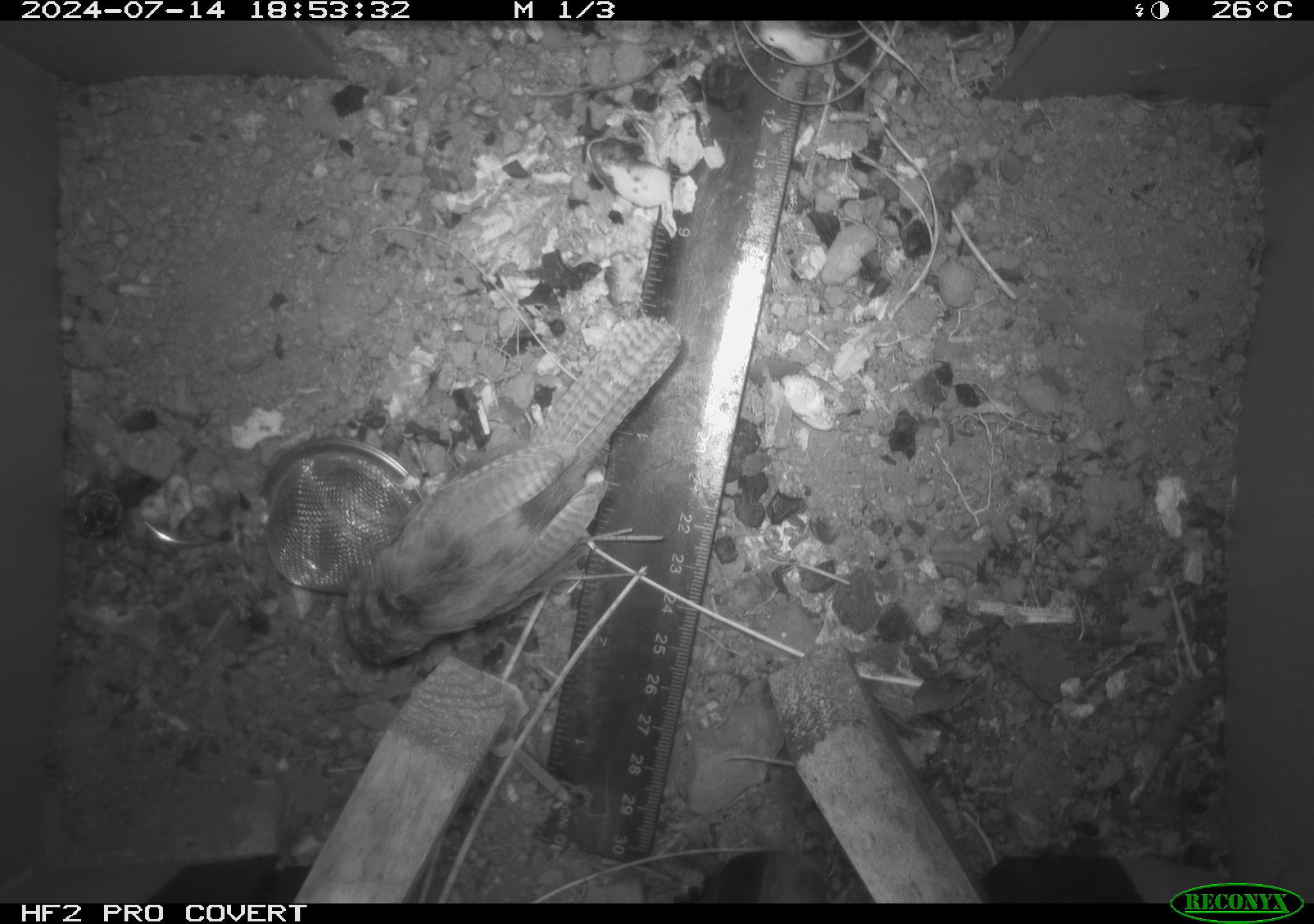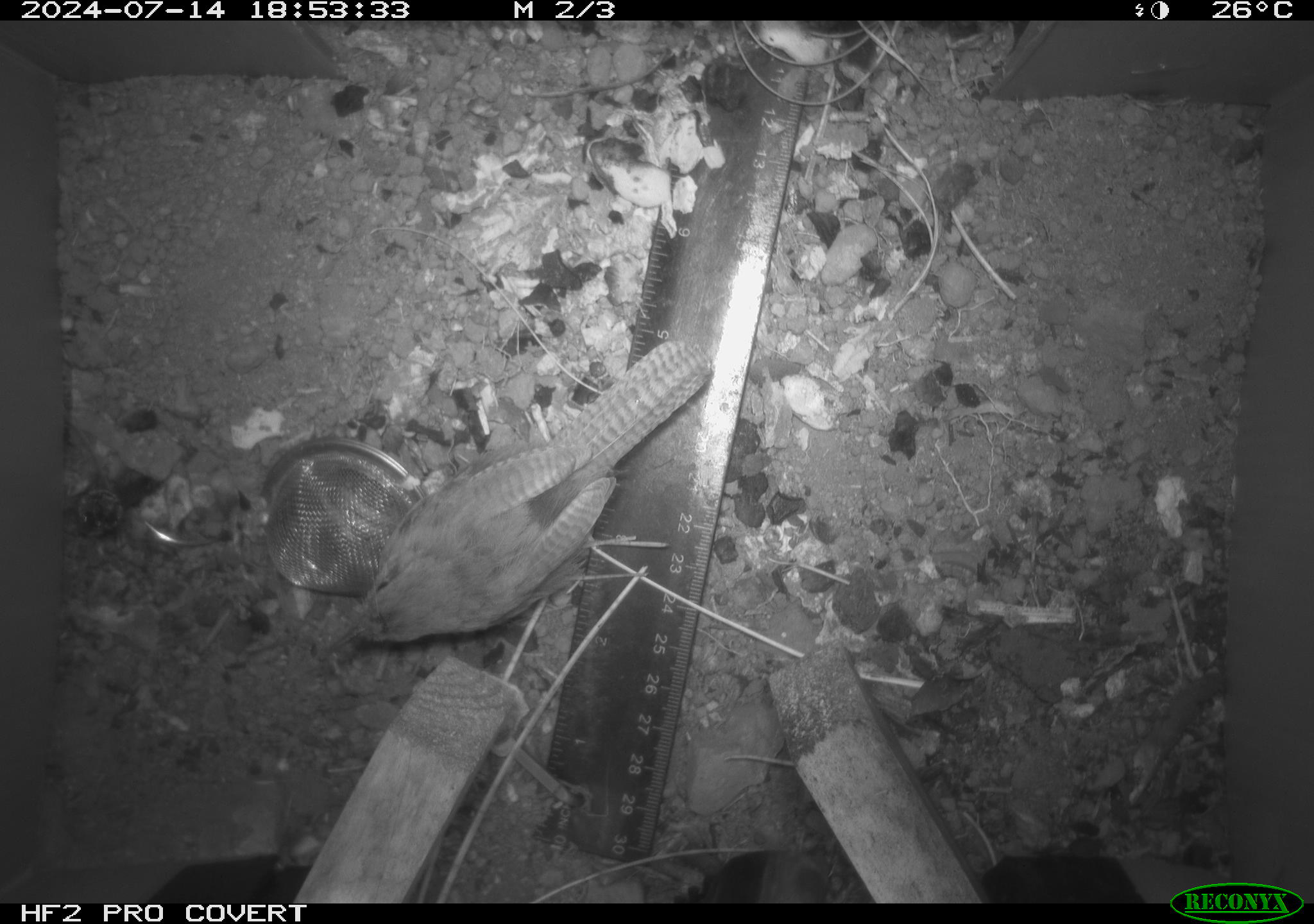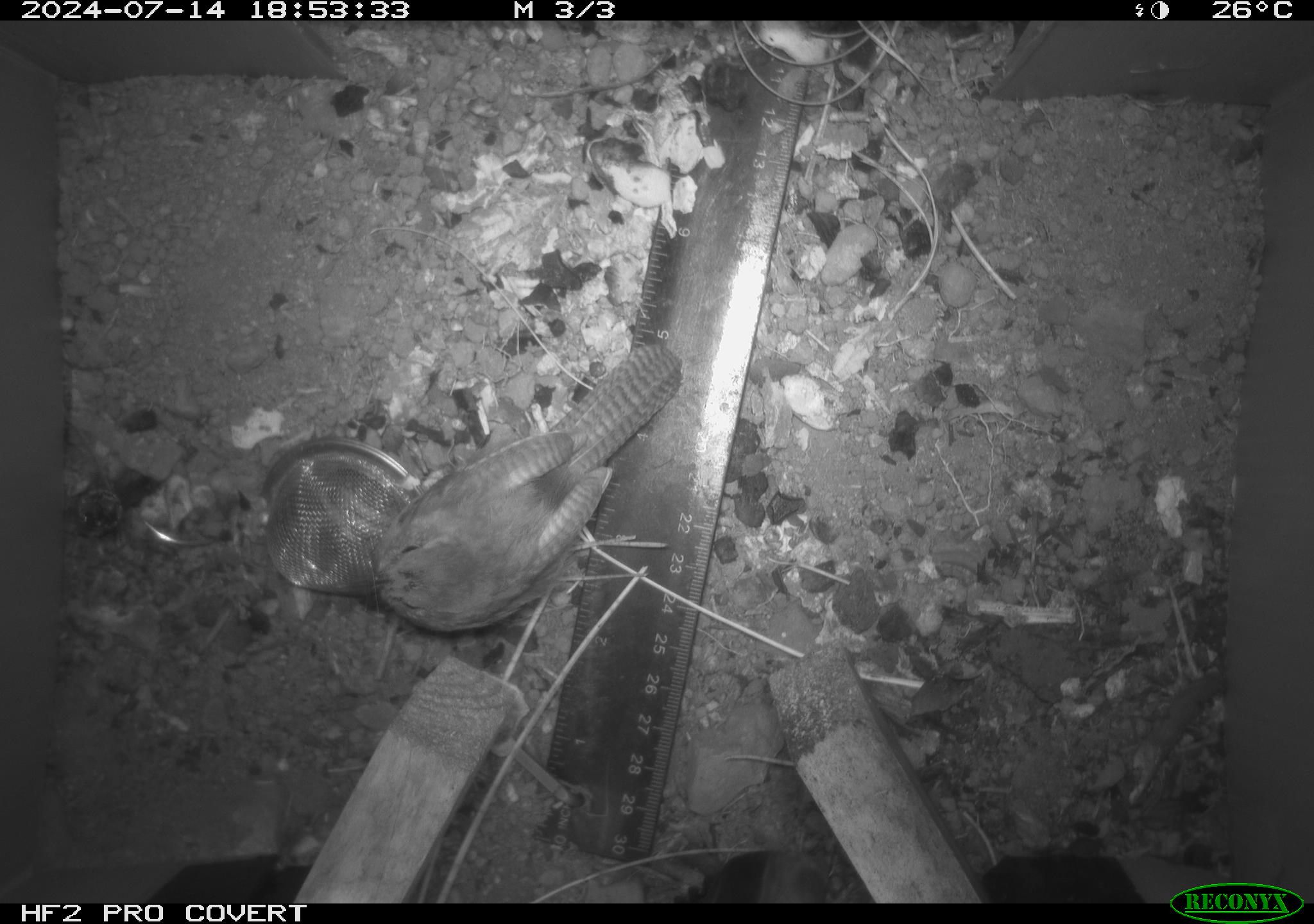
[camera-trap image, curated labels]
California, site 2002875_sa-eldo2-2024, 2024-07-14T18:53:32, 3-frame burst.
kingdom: Animalia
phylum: Chordata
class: Aves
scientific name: Aves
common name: bird